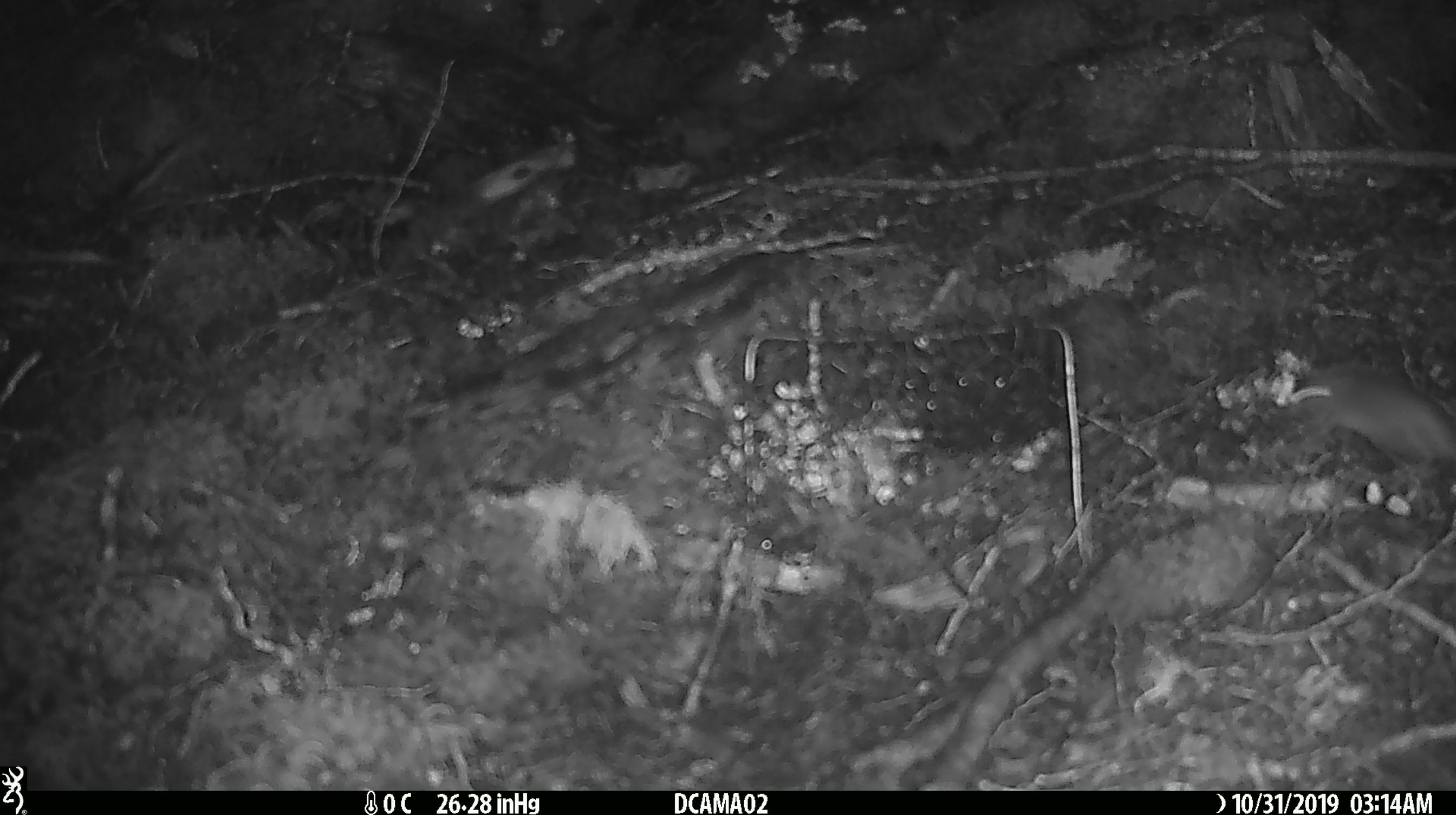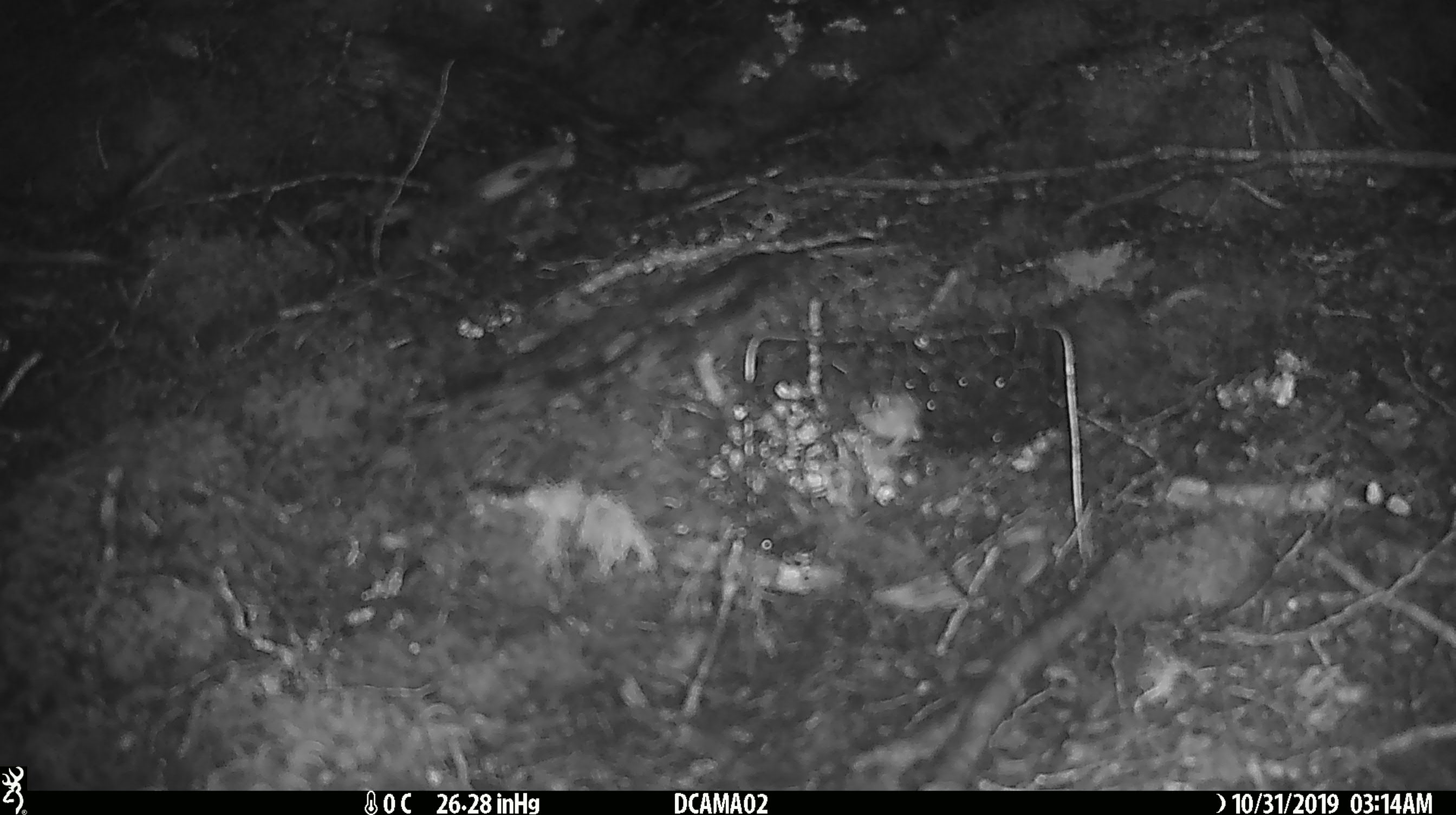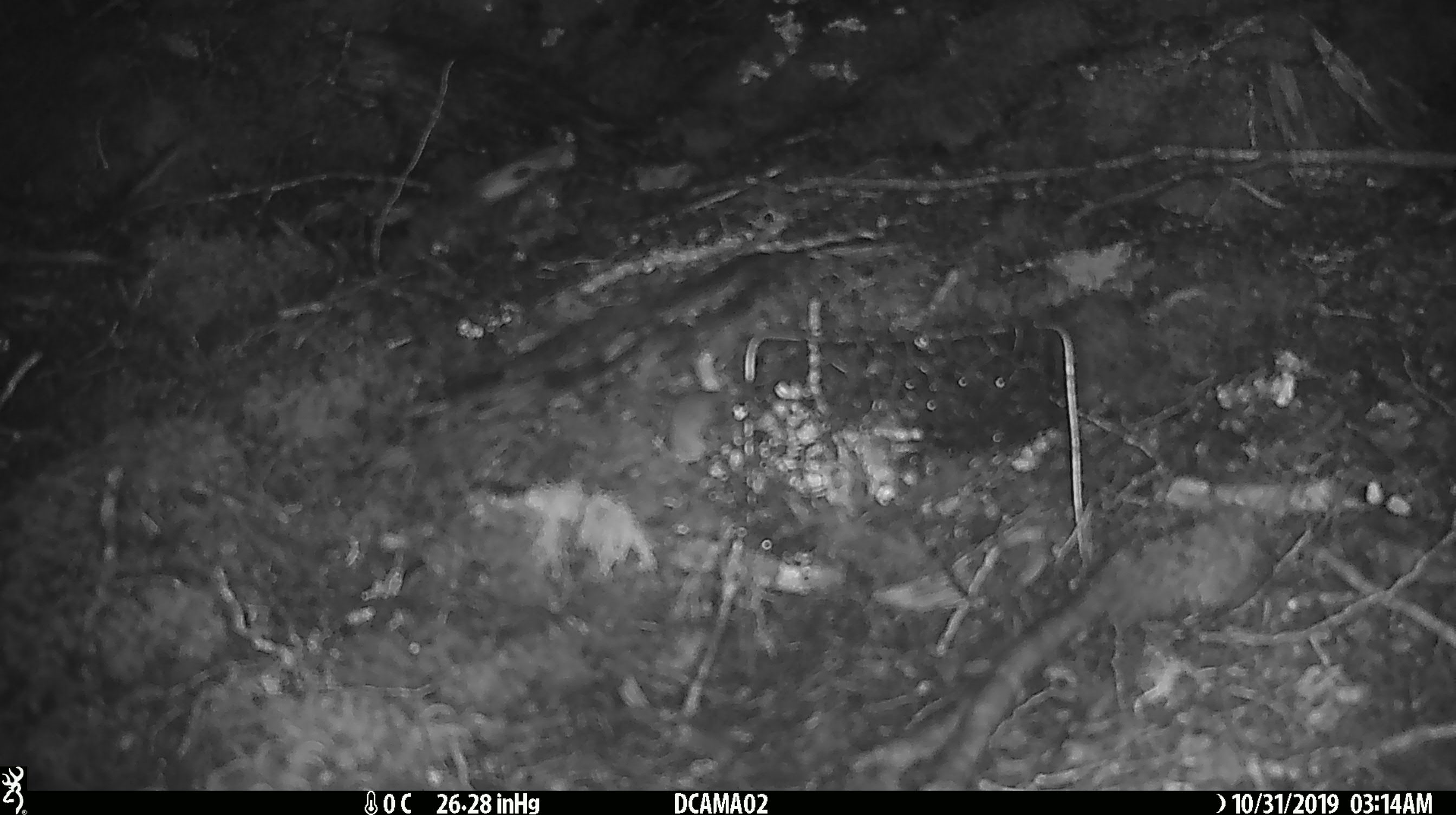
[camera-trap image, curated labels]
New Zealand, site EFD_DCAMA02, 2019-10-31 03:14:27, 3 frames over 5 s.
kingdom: Animalia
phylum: Chordata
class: Mammalia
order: Rodentia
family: Muridae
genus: Mus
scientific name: Mus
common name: mouse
Mouse (Mus).